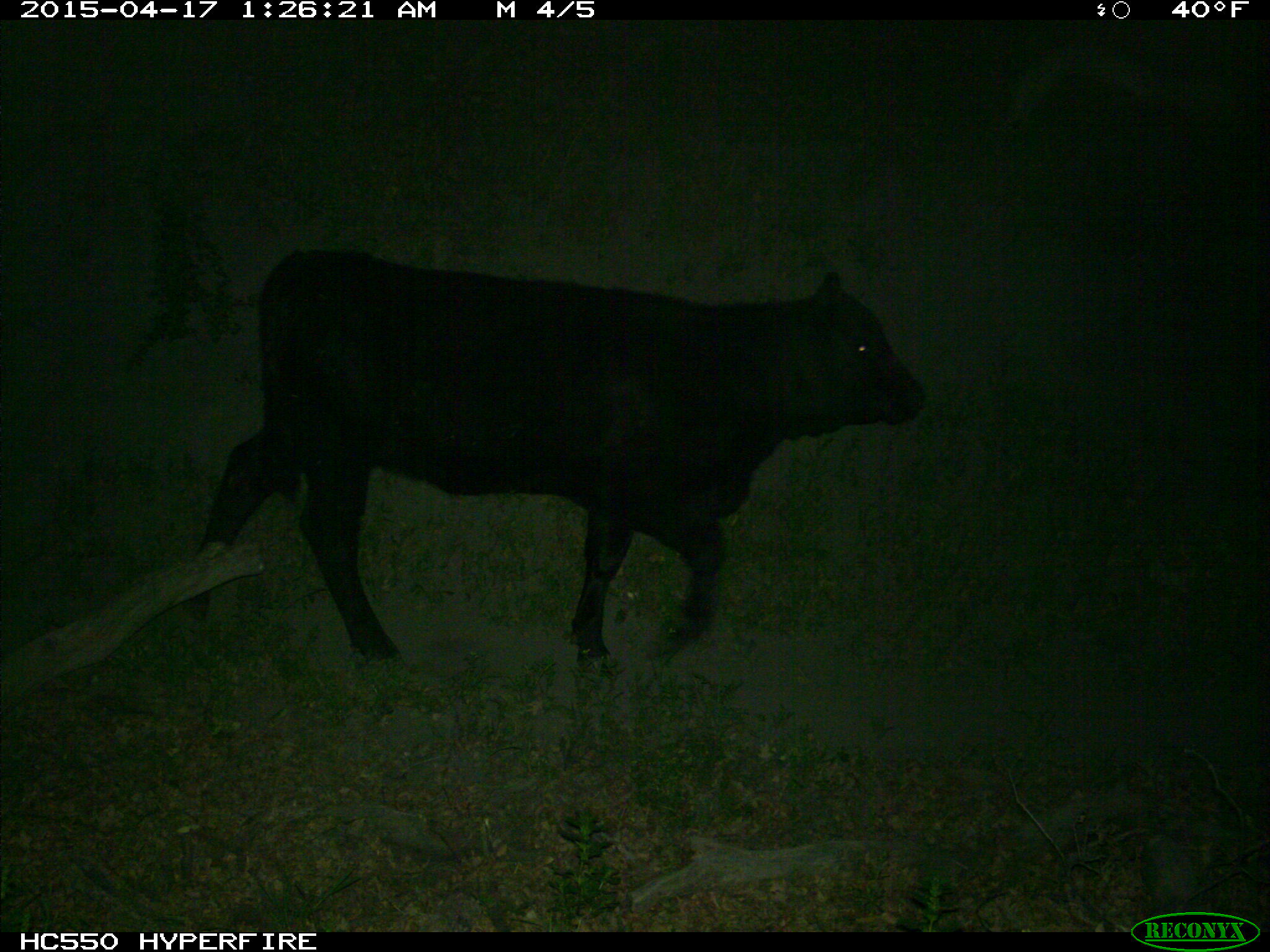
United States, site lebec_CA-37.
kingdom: Animalia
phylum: Chordata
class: Mammalia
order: Artiodactyla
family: Bovidae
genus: Bos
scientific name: Bos taurus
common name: domestic cow